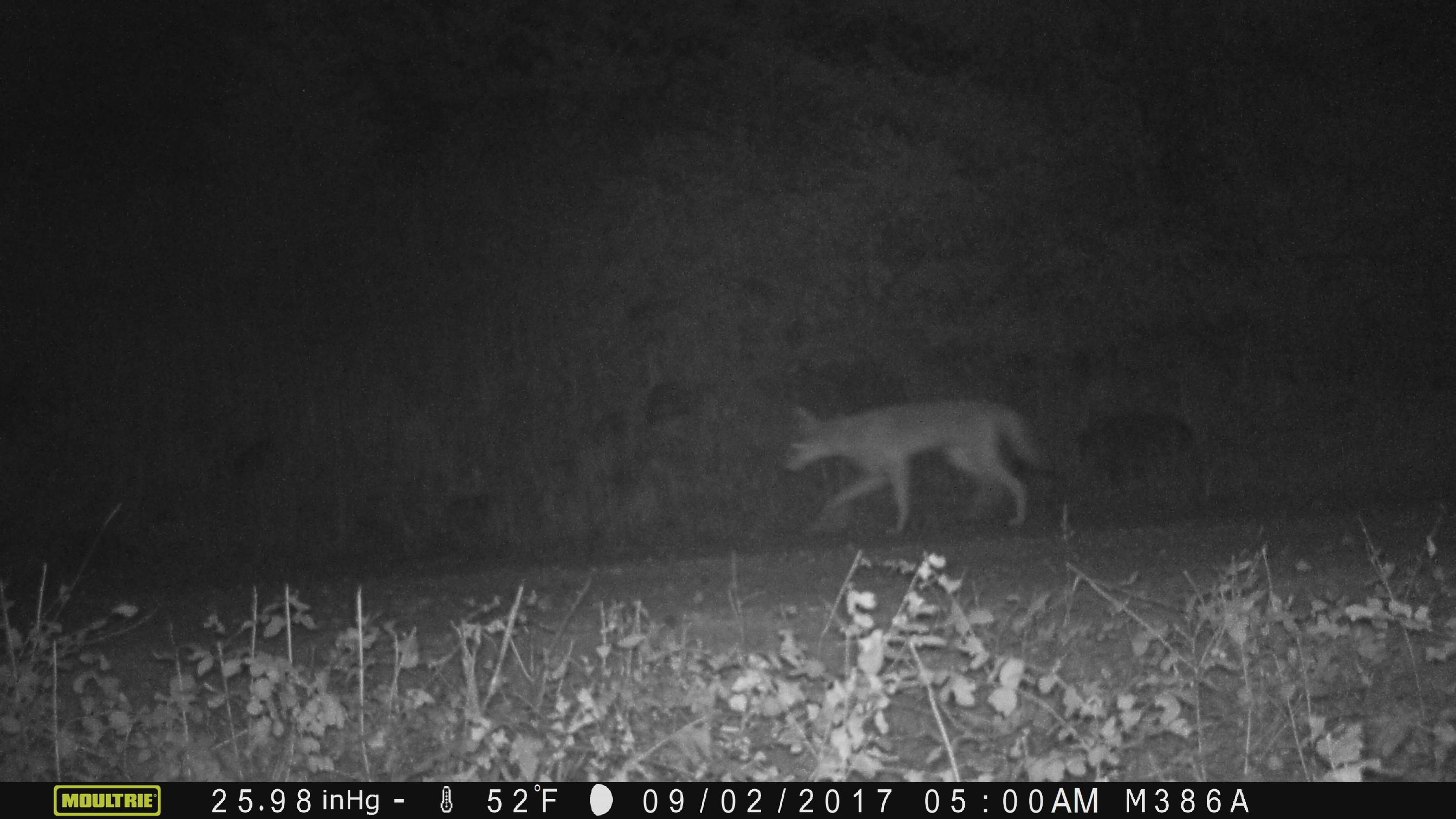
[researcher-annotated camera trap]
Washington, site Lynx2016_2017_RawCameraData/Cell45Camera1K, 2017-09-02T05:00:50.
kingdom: Animalia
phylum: Chordata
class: Mammalia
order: Carnivora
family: Canidae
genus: Canis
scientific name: Canis latrans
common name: coyote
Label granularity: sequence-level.